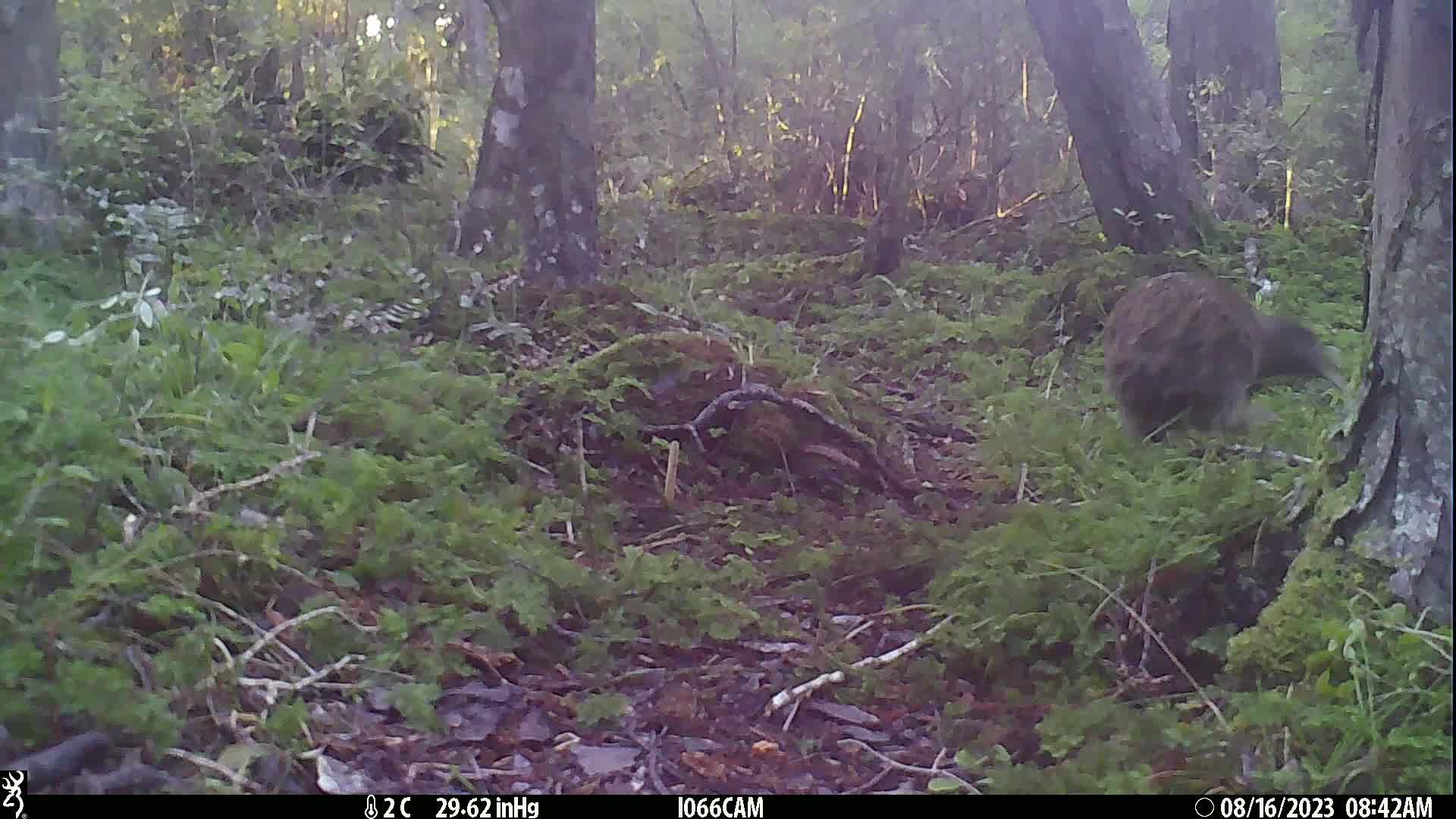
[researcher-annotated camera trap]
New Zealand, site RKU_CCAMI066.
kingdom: Animalia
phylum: Chordata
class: Aves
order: Apterygiformes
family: Apterygidae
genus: Apteryx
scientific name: Apteryx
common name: kiwi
Kiwi (Apteryx).